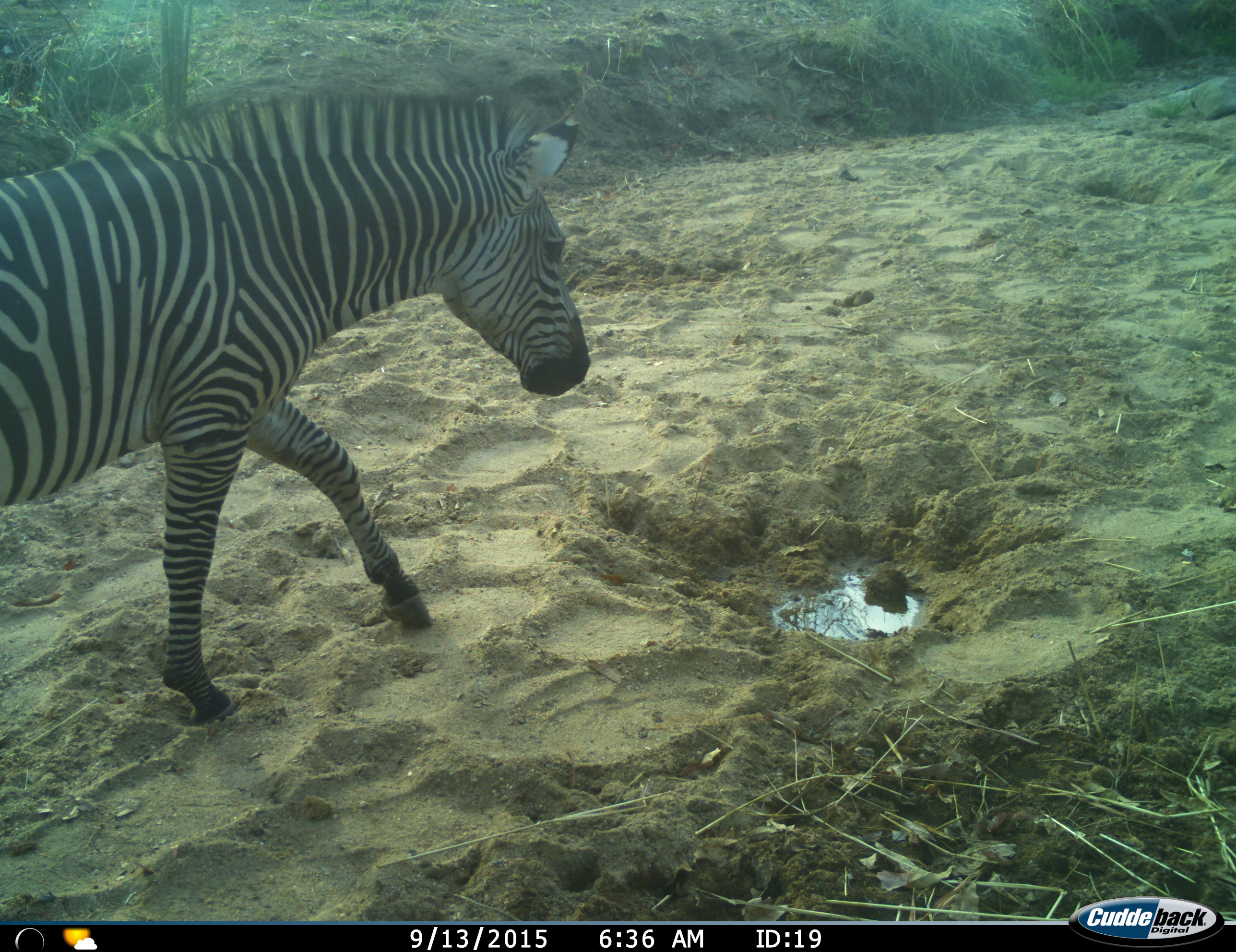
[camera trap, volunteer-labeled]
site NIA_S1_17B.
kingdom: Animalia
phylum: Chordata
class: Mammalia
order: Perissodactyla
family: Equidae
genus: Equus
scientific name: Equus quagga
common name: plains zebra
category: zebraplains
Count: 1.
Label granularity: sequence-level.